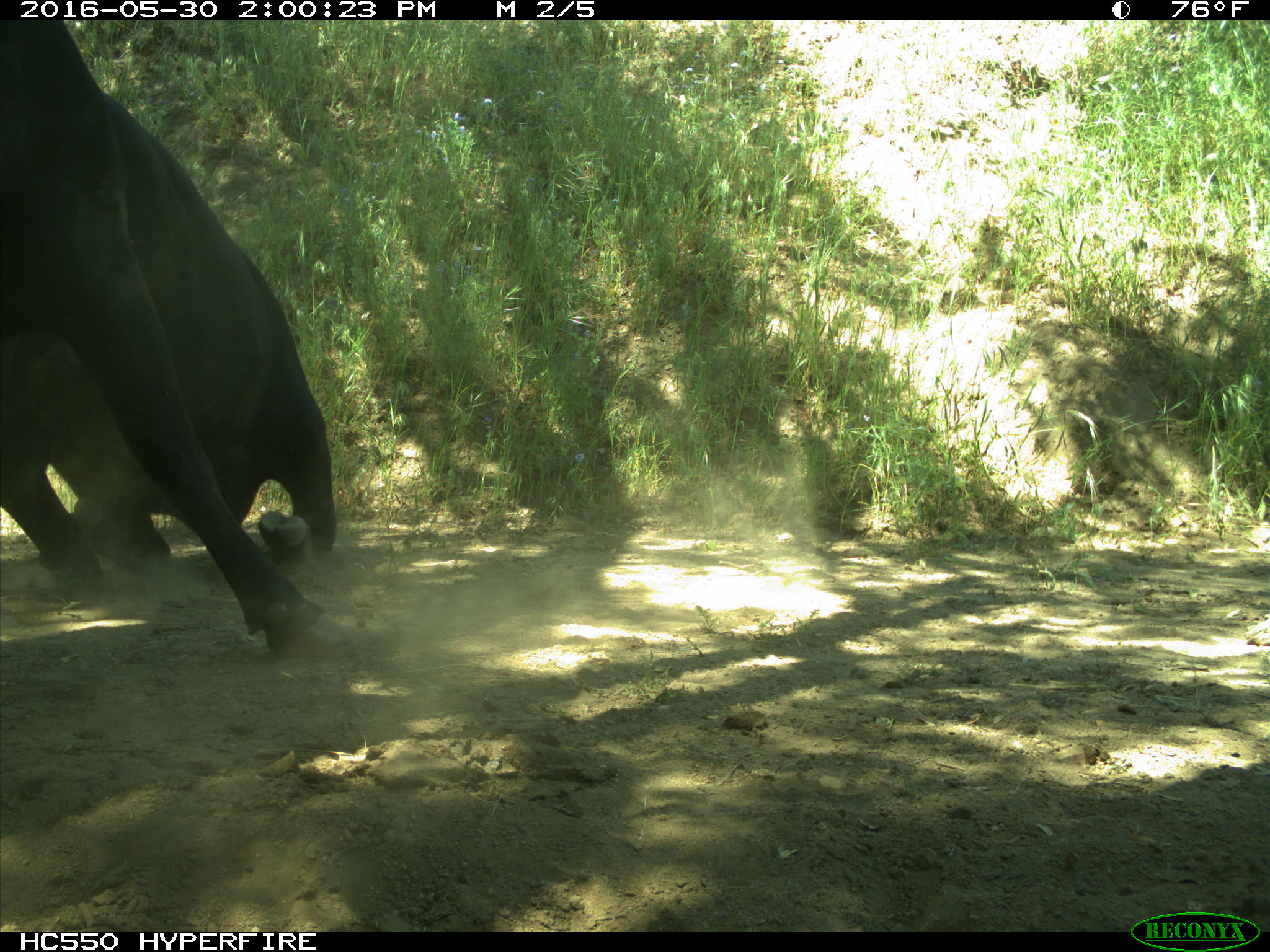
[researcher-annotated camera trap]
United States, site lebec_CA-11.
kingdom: Animalia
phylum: Chordata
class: Mammalia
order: Artiodactyla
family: Bovidae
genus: Bos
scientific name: Bos taurus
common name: domestic cow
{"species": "Bos taurus (domestic cow)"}